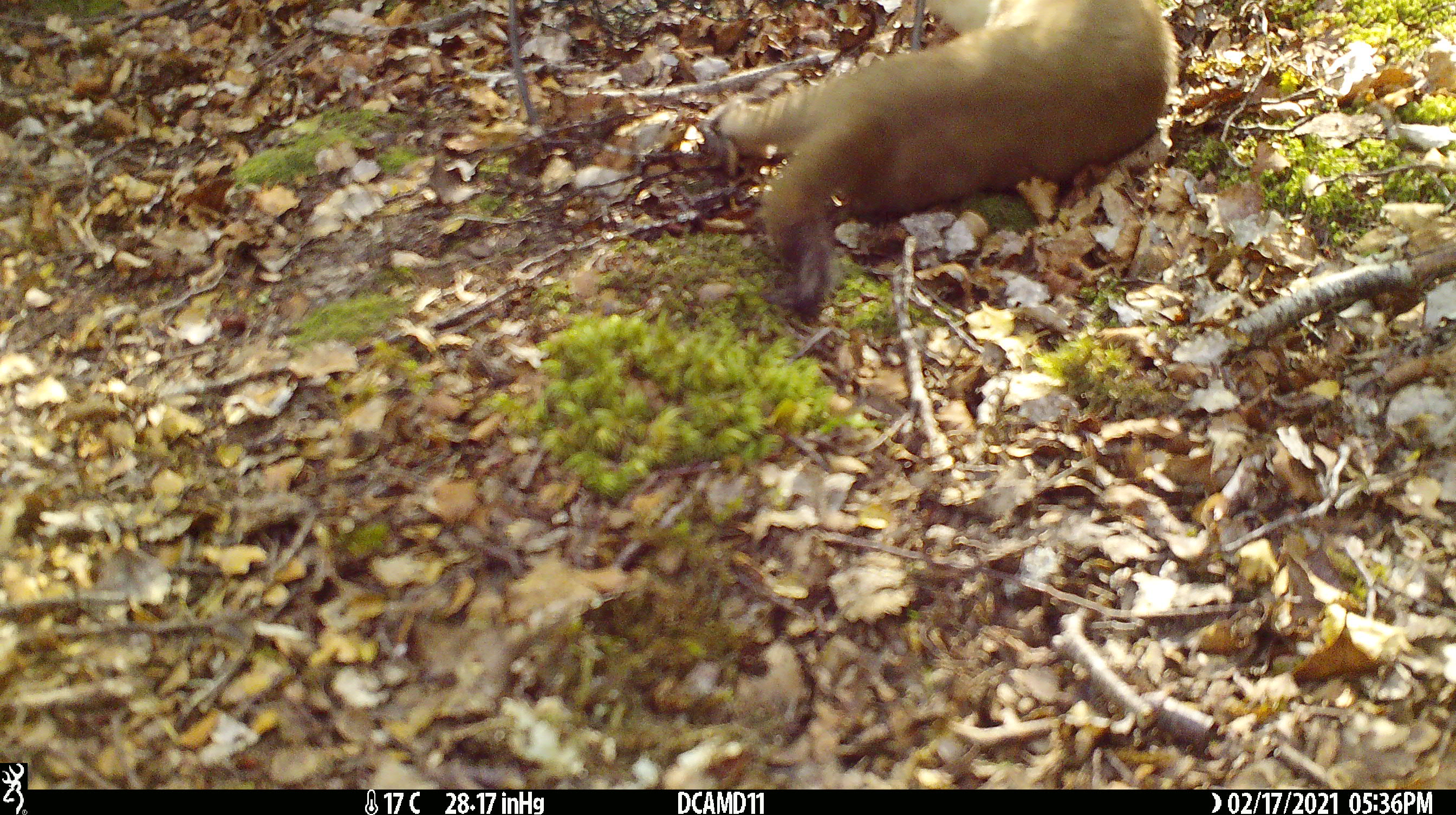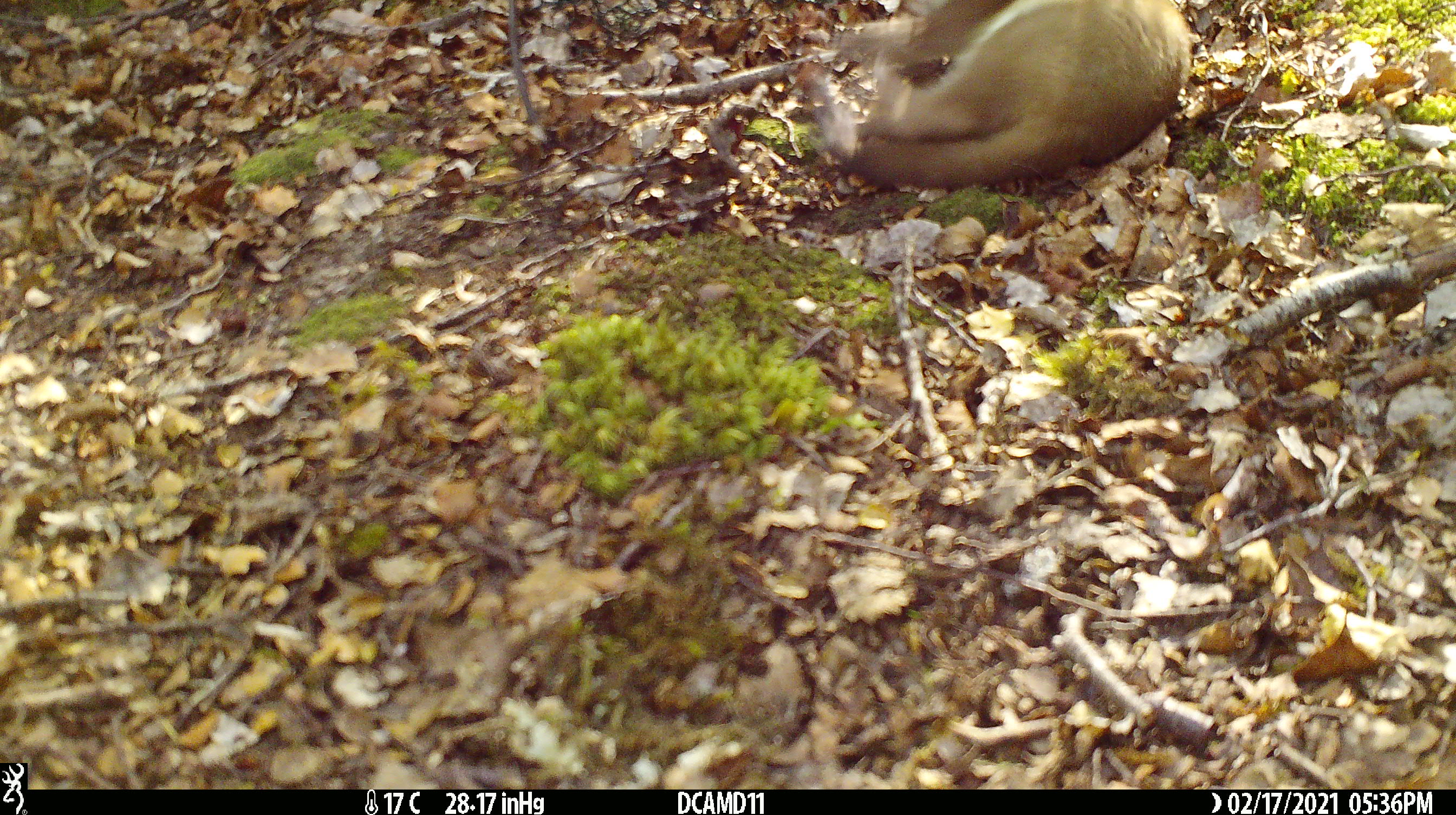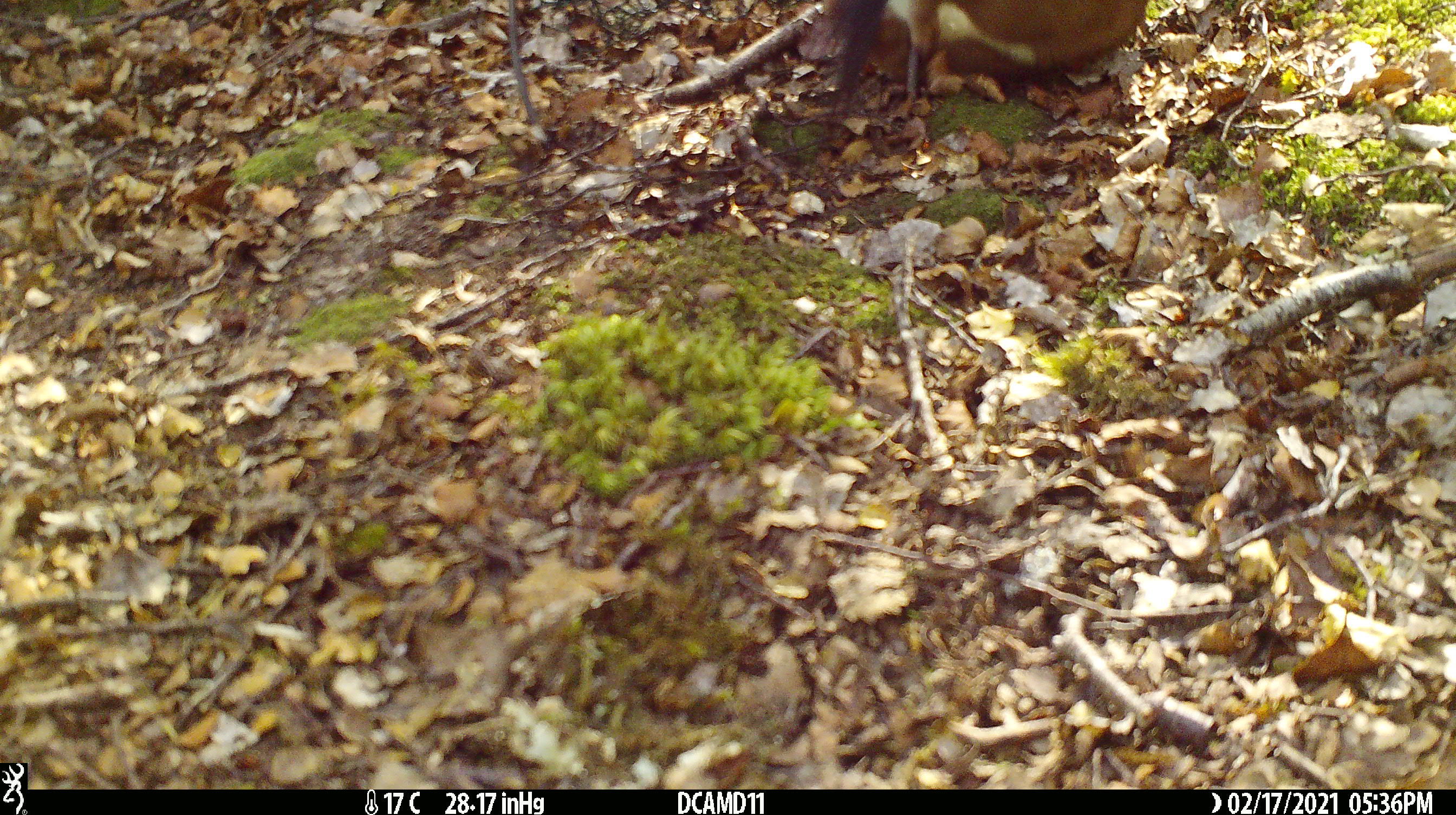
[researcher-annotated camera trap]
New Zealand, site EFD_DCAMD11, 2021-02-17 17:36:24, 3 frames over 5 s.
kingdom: Animalia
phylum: Chordata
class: Mammalia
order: Carnivora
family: Mustelidae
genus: Mustela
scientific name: Mustela erminea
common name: stoat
Stoat (Mustela erminea).